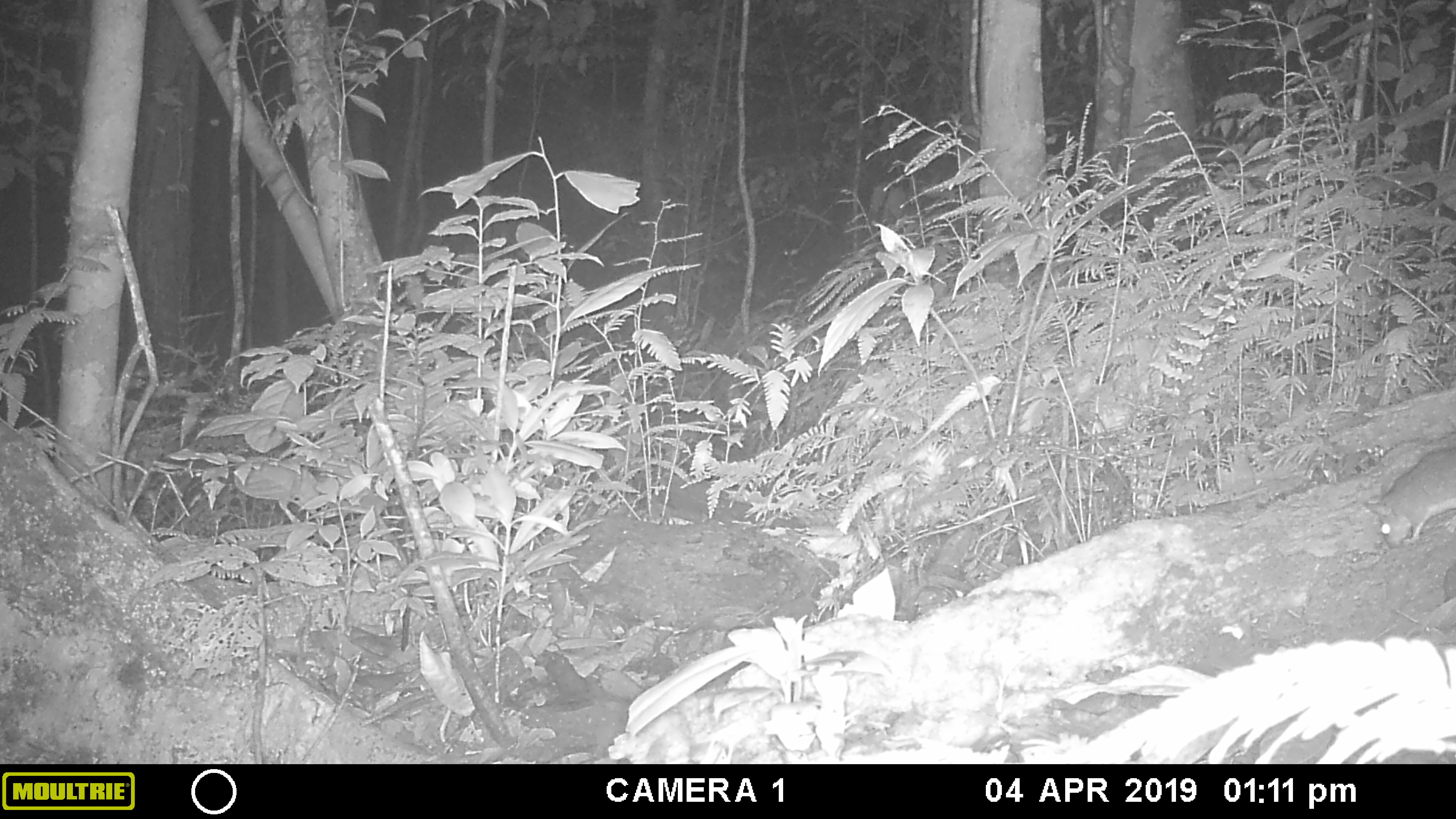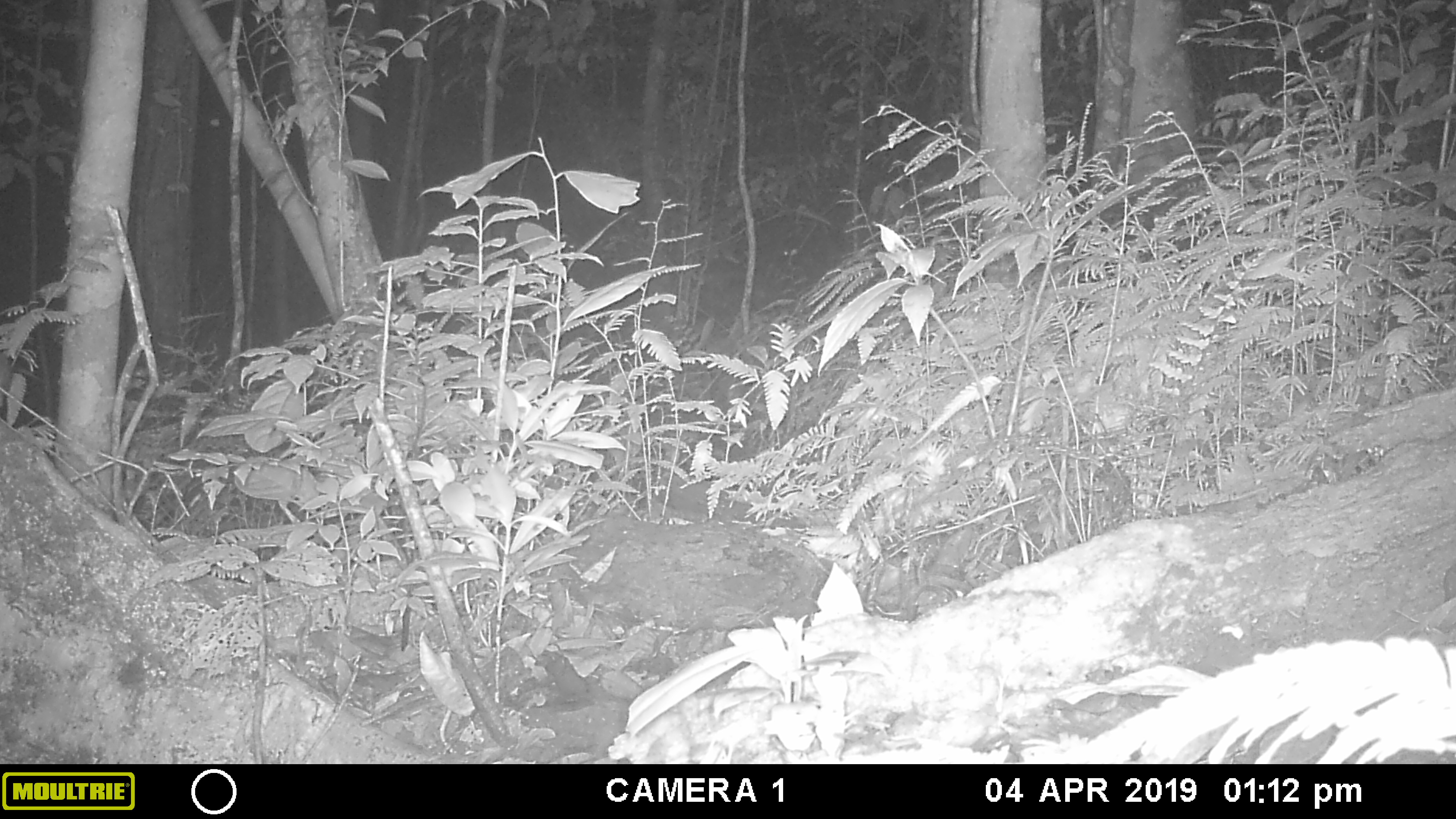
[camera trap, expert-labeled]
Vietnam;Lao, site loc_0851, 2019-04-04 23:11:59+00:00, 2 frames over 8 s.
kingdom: Animalia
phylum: Chordata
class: Mammalia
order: Rodentia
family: Muridae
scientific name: Muridae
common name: old-world mice and rats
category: unidentified murid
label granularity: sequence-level